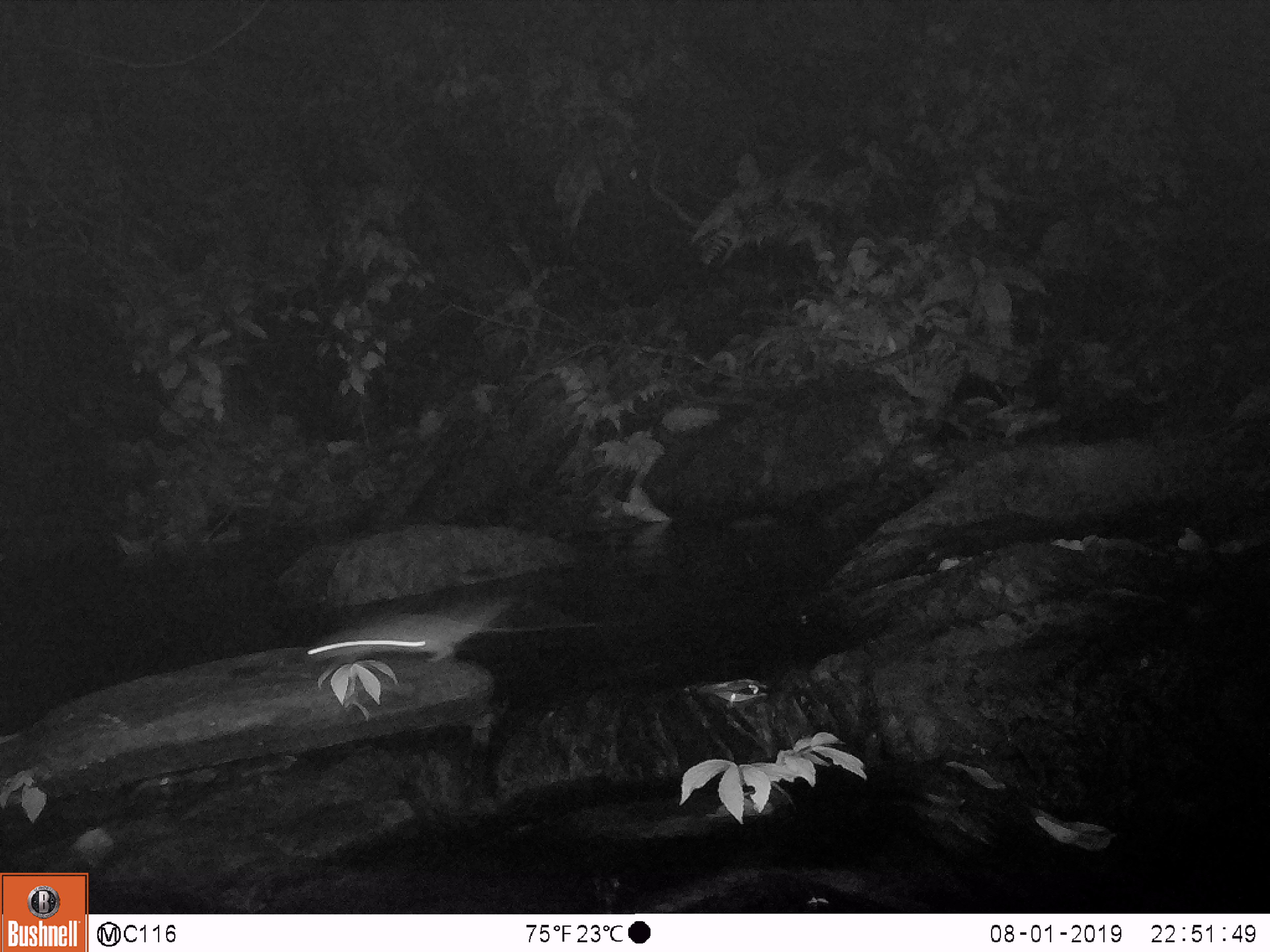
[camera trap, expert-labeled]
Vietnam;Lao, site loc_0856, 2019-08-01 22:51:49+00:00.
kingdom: Animalia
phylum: Chordata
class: Mammalia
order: Rodentia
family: Muridae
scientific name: Muridae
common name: old-world mice and rats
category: unidentified murid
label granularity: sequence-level